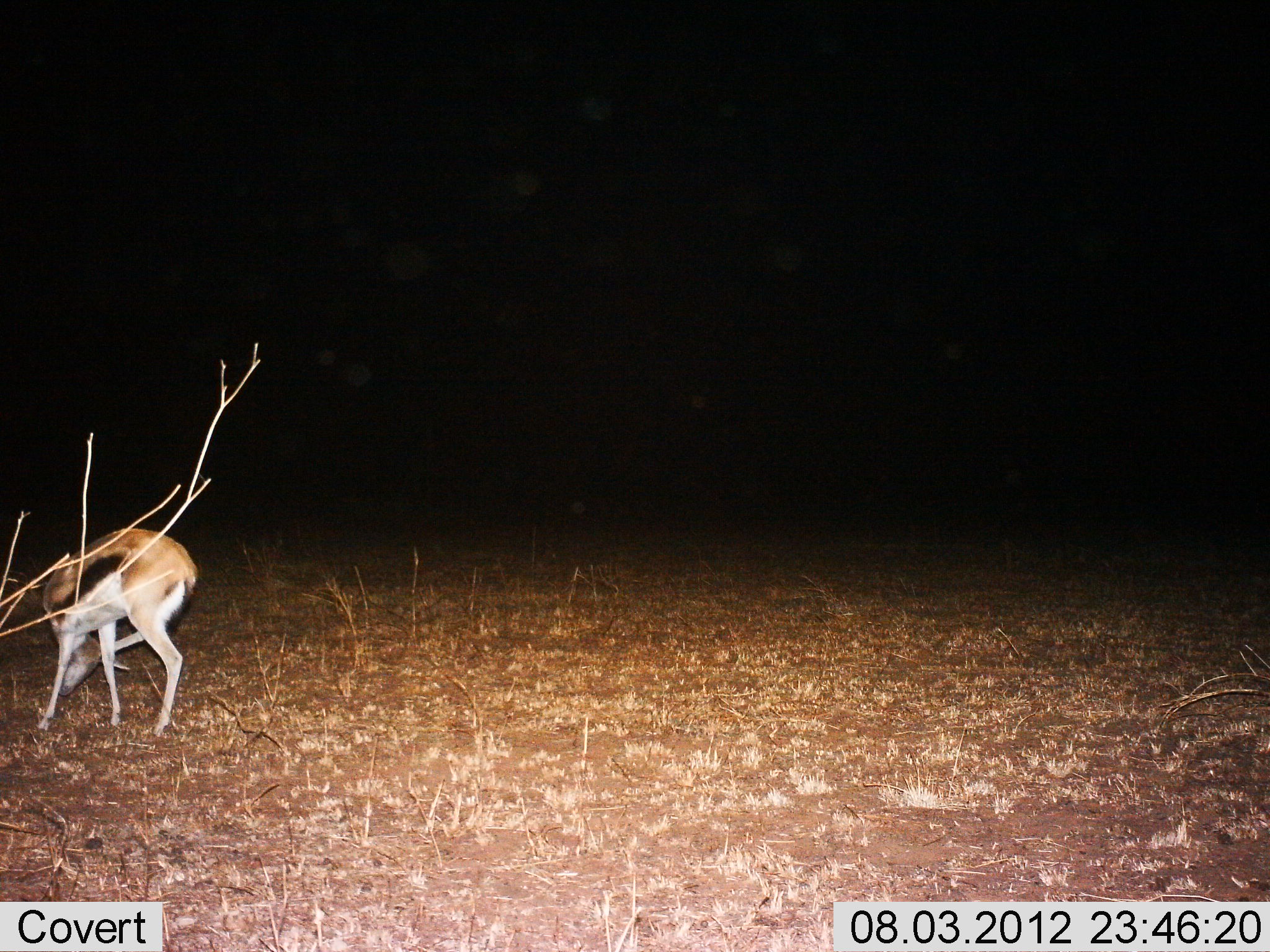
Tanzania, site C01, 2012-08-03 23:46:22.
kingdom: Animalia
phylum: Chordata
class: Mammalia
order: Artiodactyla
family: Bovidae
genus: Eudorcas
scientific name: Eudorcas thomsonii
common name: thomson's gazelle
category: gazellethomsons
Gazellethomsons (thomson's gazelle) (Eudorcas thomsonii), count 1. Behavior (volunteer vote fractions): standing 60%, resting 0%, moving 10%, interacting 0%. Young present (vote fraction): 10%. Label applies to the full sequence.